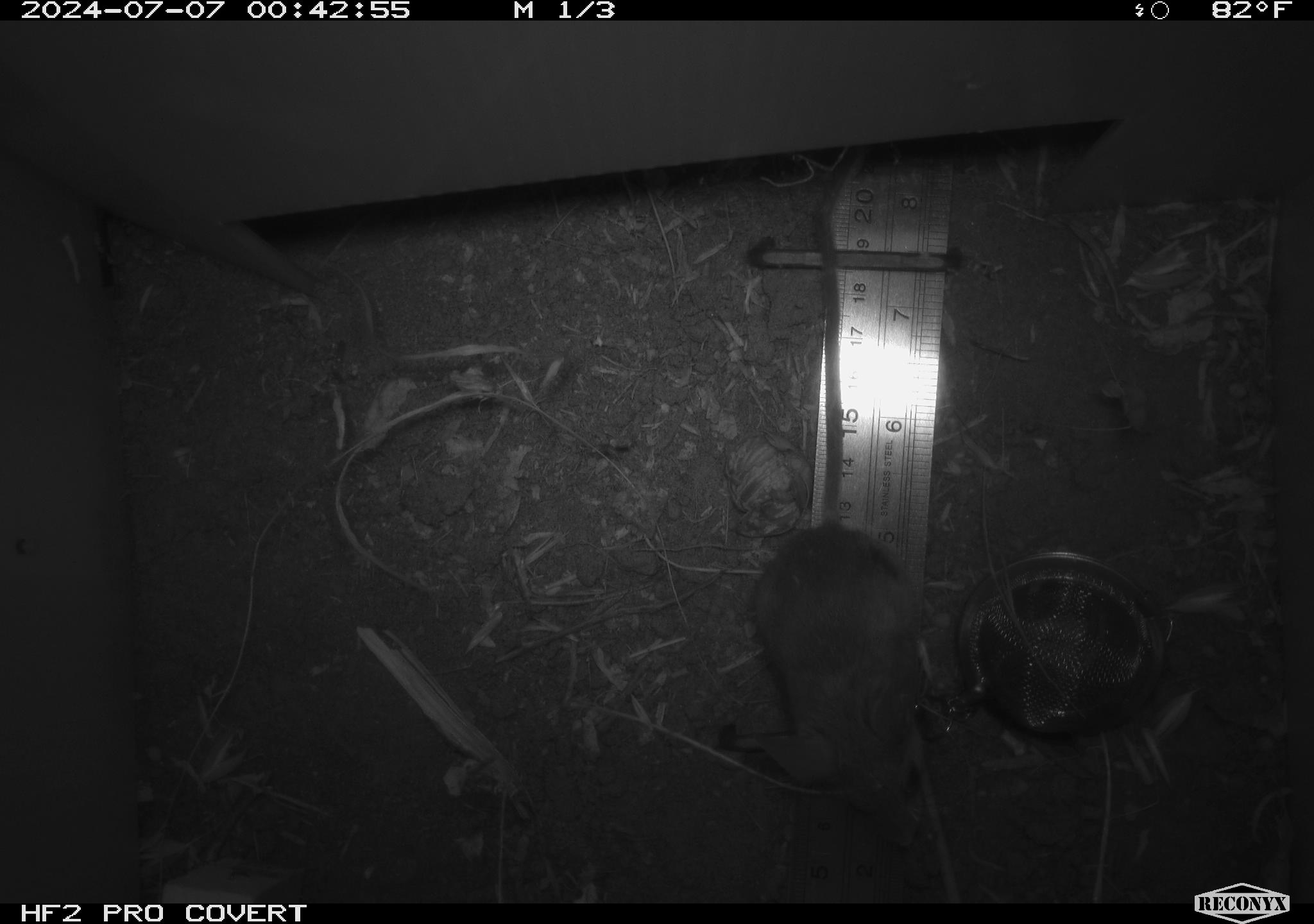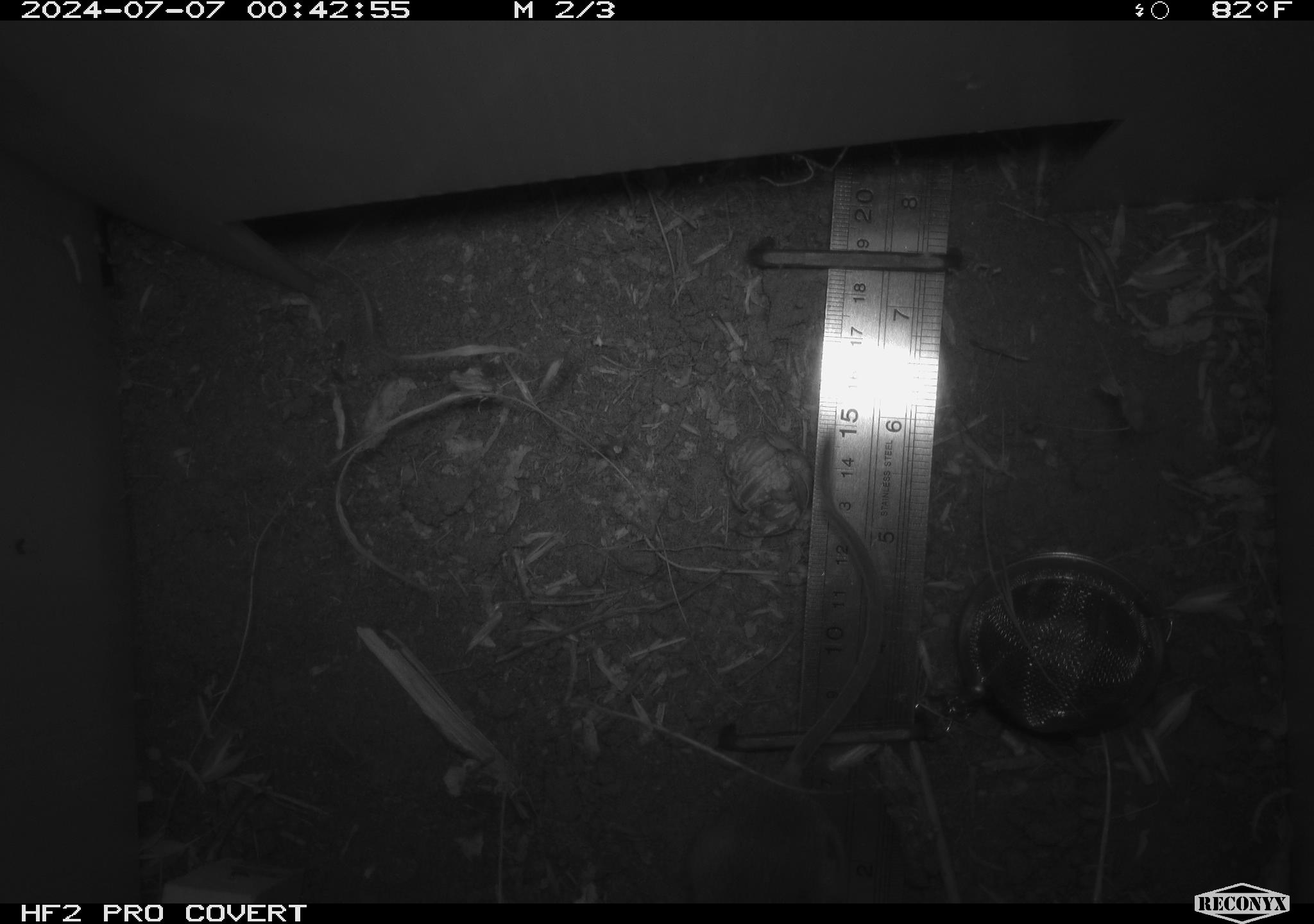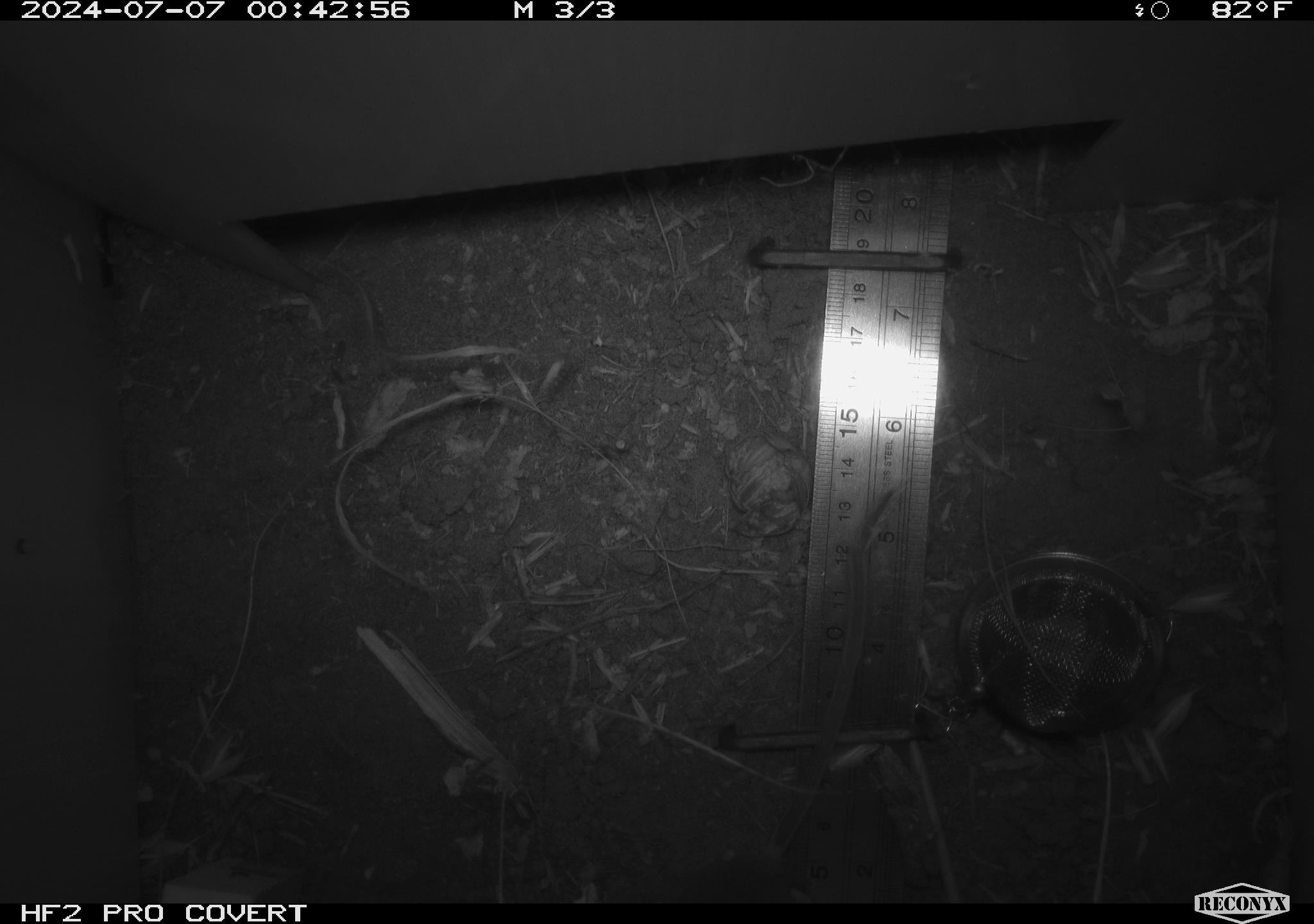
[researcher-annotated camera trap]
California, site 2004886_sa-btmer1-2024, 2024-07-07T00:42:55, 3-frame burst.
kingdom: Animalia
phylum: Chordata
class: Mammalia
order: Rodentia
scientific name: Rodentia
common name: mouse species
Mouse species (Rodentia).